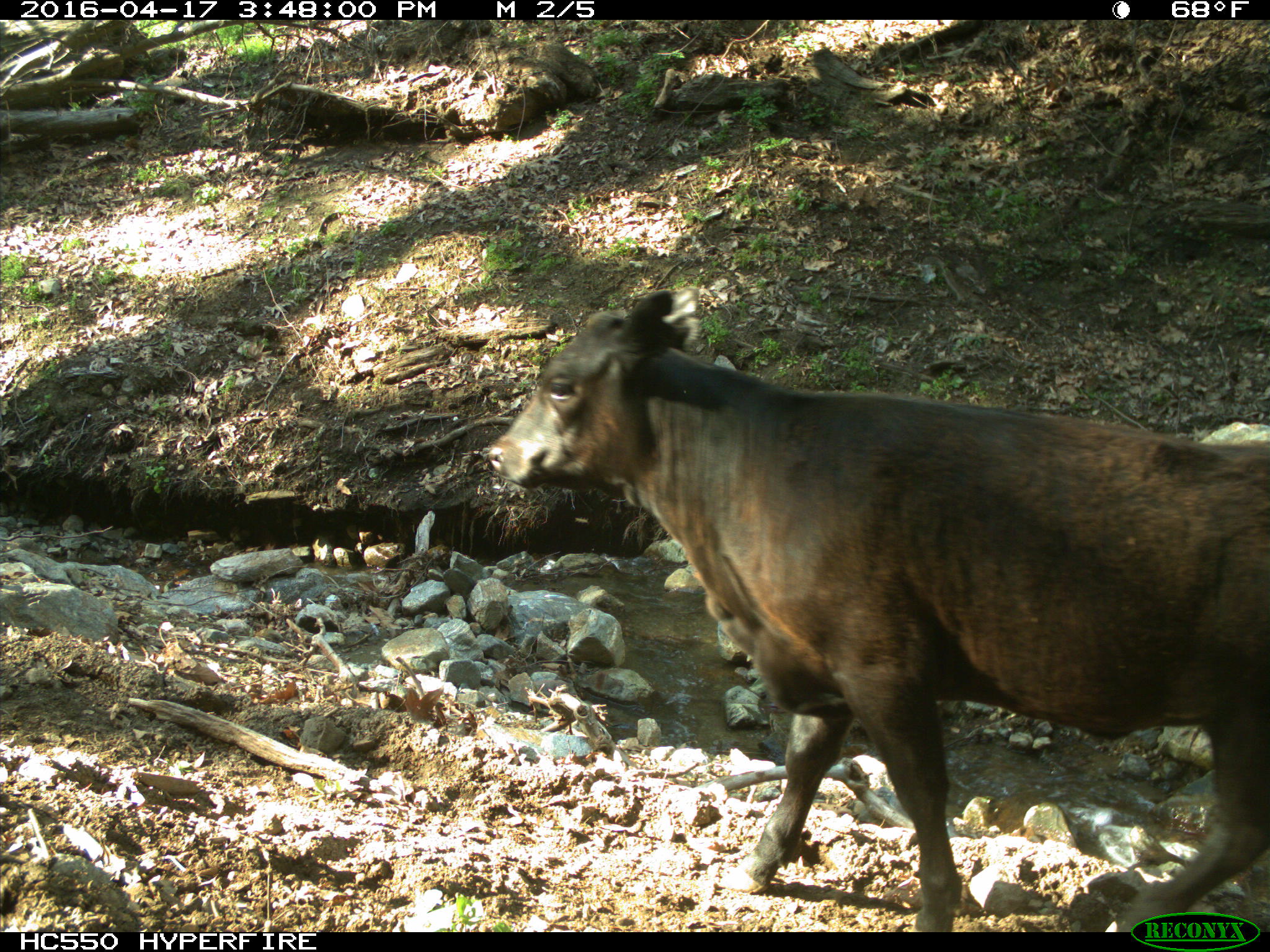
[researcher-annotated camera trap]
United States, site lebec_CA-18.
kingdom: Animalia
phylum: Chordata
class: Mammalia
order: Artiodactyla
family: Bovidae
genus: Bos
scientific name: Bos taurus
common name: domestic cow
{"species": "Bos taurus (domestic cow)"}